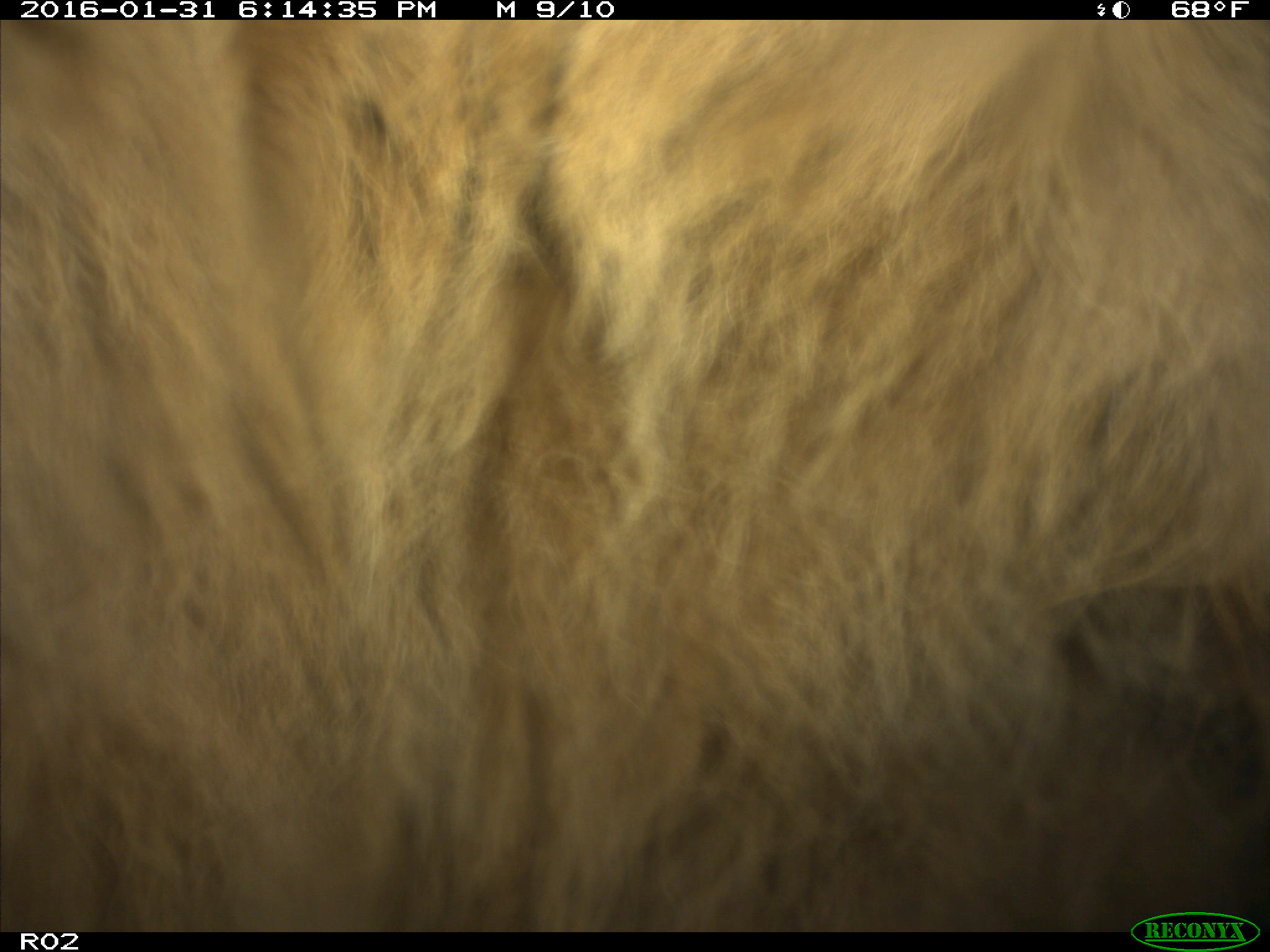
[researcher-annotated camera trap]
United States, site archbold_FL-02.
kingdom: Animalia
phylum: Chordata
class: Mammalia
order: Artiodactyla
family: Bovidae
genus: Bos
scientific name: Bos taurus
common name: domestic cow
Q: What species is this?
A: Bos taurus (domestic cow).